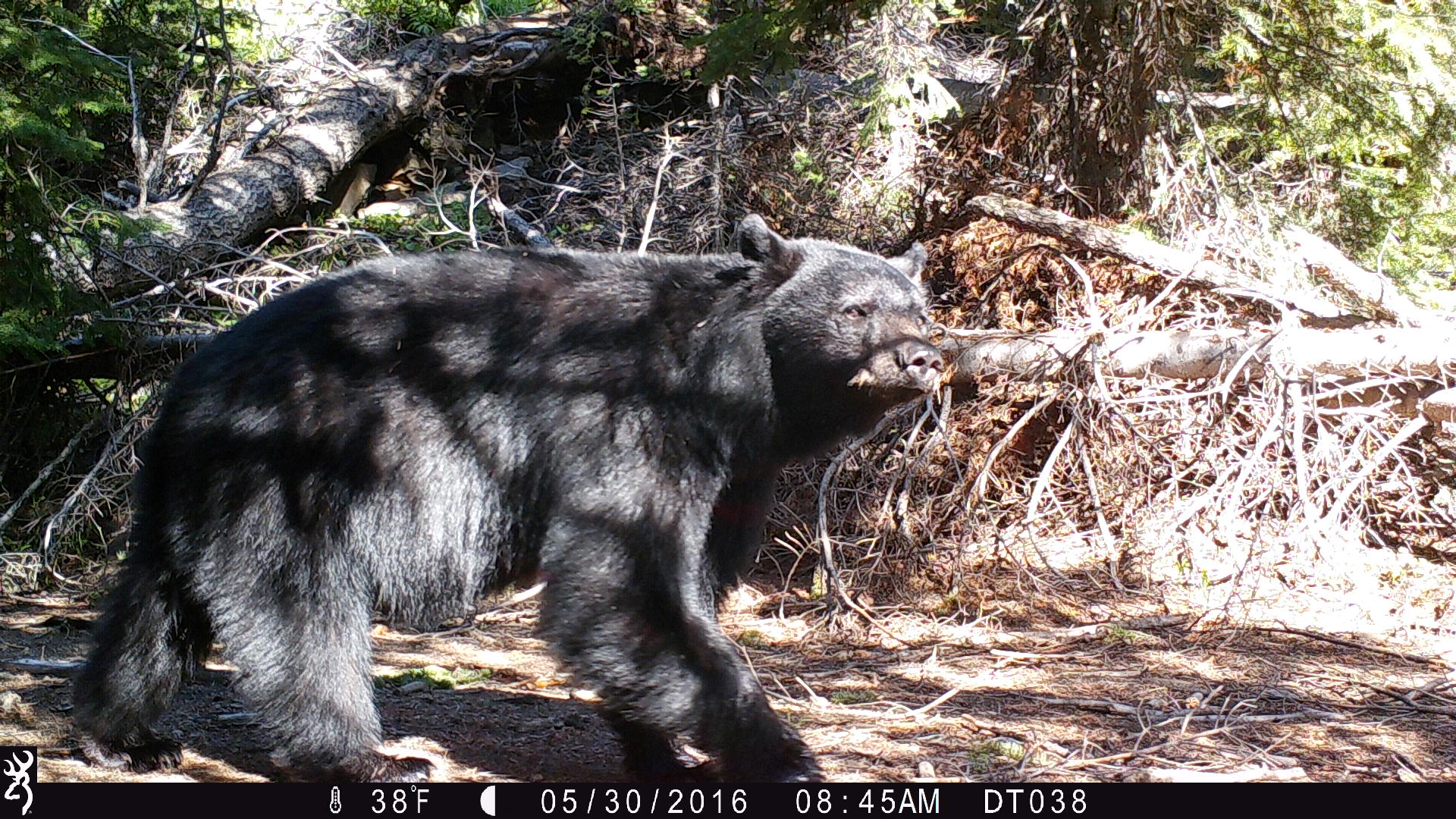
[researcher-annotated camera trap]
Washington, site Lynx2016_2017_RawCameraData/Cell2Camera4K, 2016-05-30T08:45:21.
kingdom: Animalia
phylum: Chordata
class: Mammalia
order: Carnivora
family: Ursidae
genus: Ursus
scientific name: Ursus americanus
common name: american black bear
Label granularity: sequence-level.